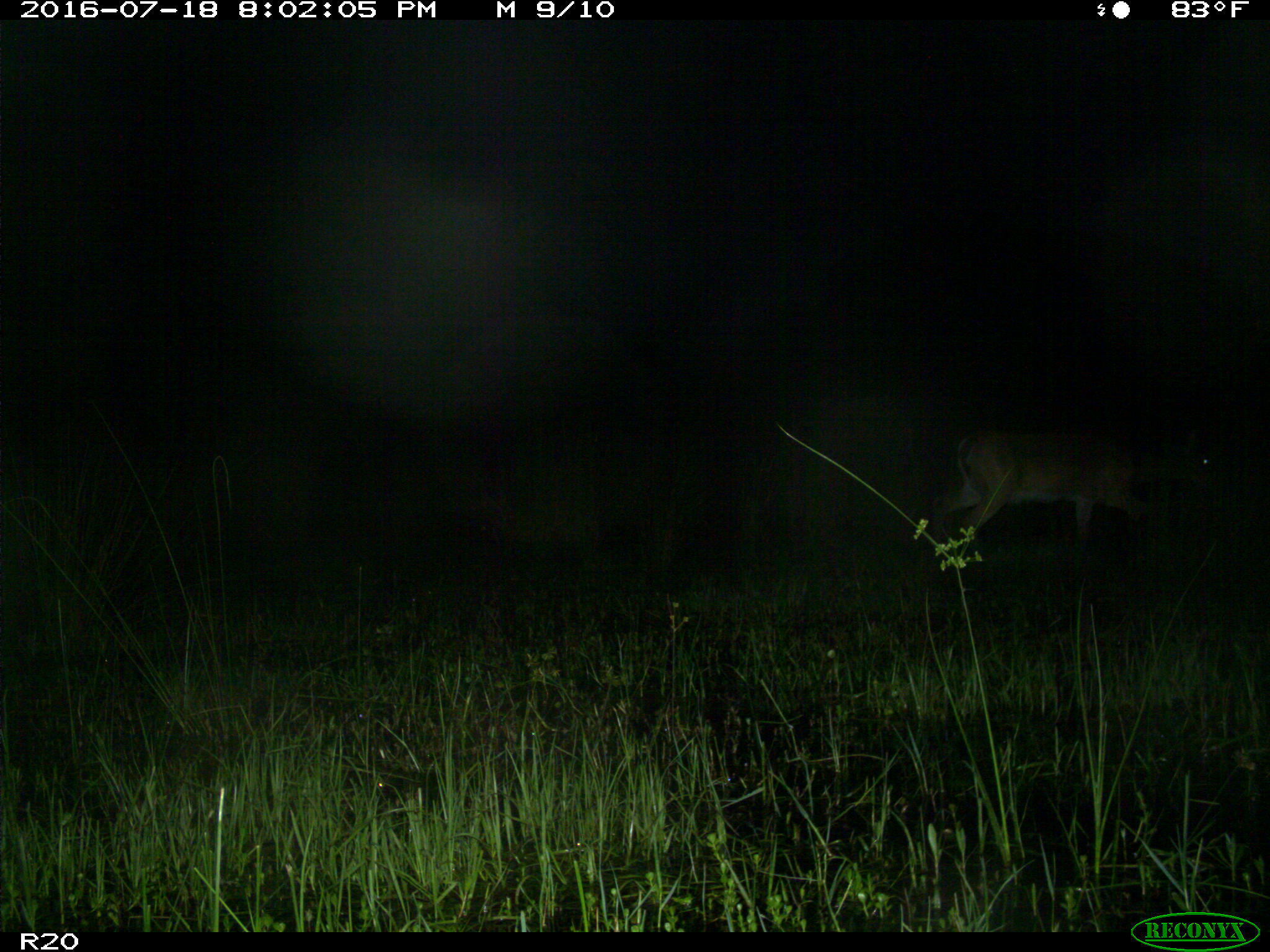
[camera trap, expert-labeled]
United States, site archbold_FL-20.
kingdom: Animalia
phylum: Chordata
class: Mammalia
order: Artiodactyla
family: Cervidae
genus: Odocoileus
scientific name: Odocoileus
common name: deer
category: unidentified deer